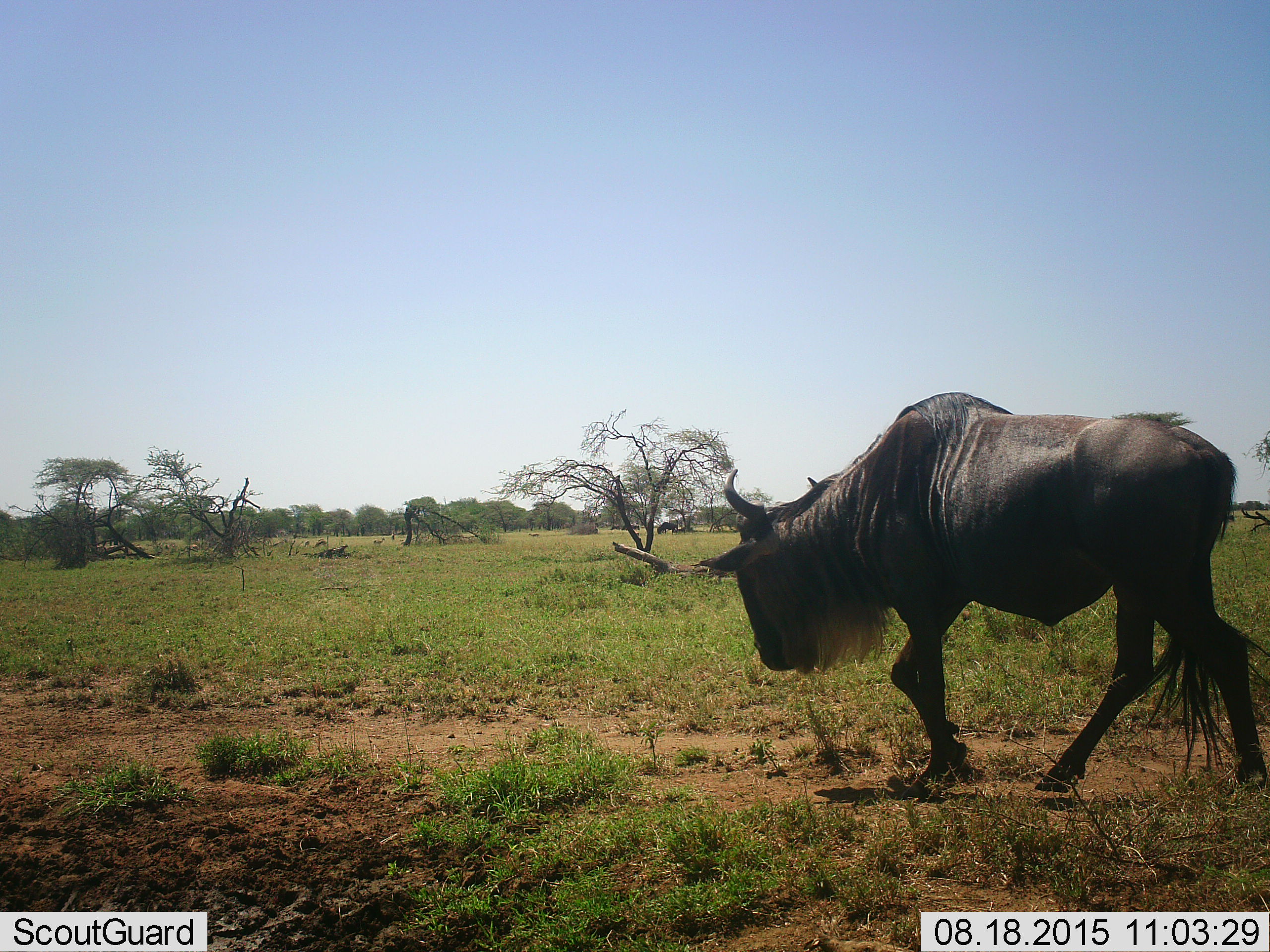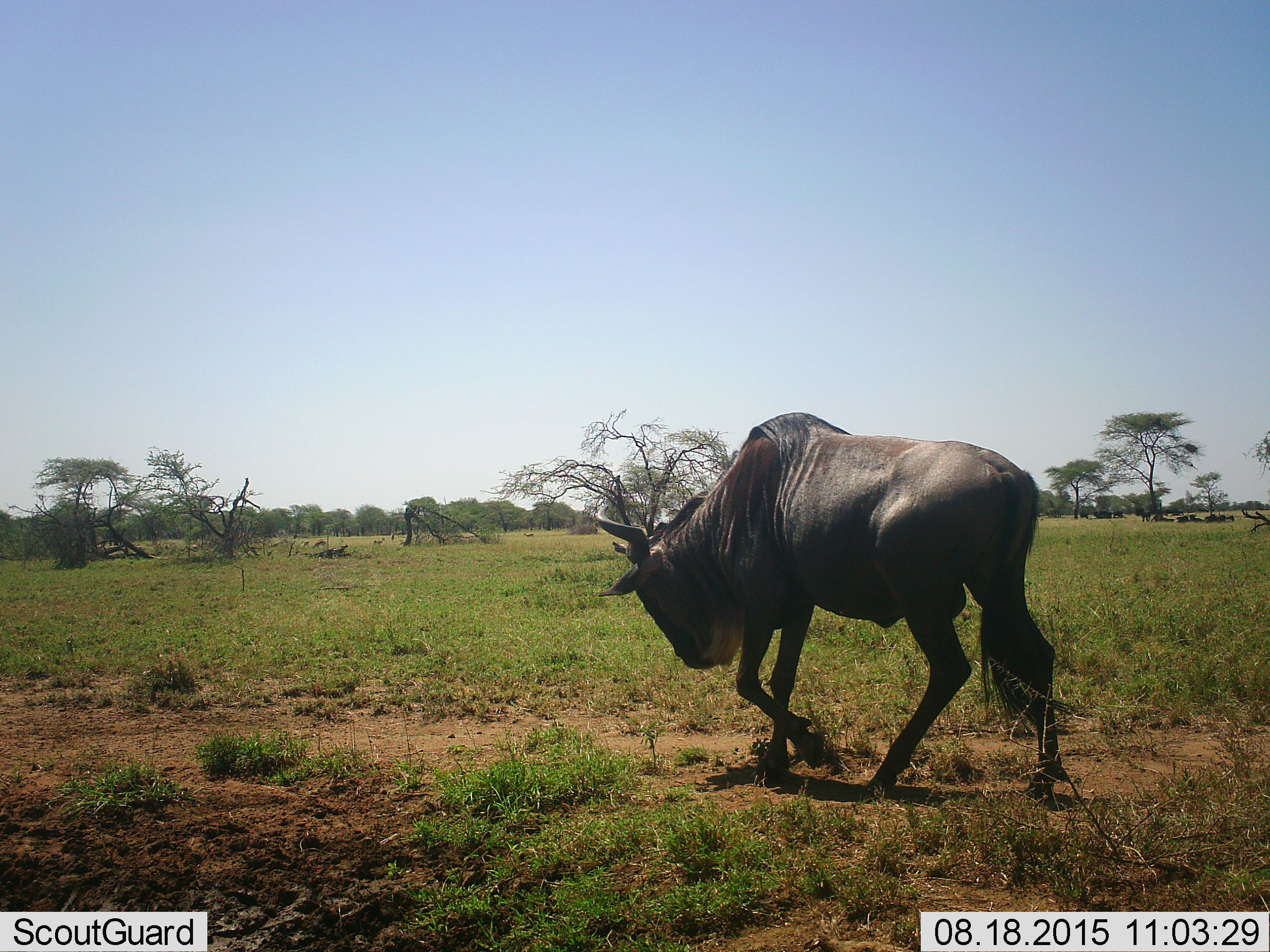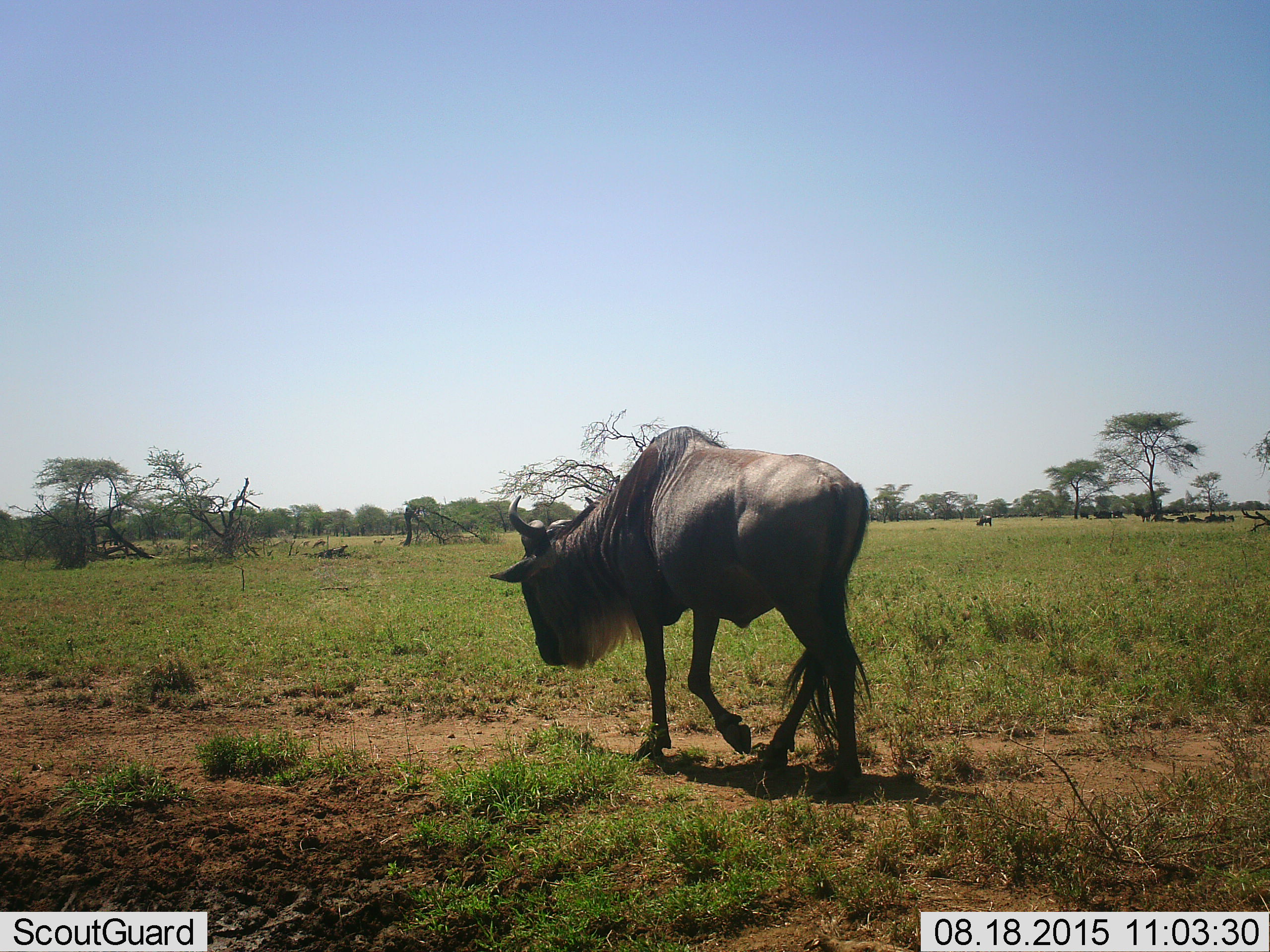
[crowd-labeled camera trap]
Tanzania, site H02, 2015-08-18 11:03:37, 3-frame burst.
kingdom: Animalia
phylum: Chordata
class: Mammalia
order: Artiodactyla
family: Bovidae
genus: Connochaetes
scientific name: Connochaetes taurinus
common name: blue wildebeest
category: wildebeest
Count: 11-50.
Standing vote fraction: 50%.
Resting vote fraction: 38%.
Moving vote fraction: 100%.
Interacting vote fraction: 0%.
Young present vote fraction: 0%.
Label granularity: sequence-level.